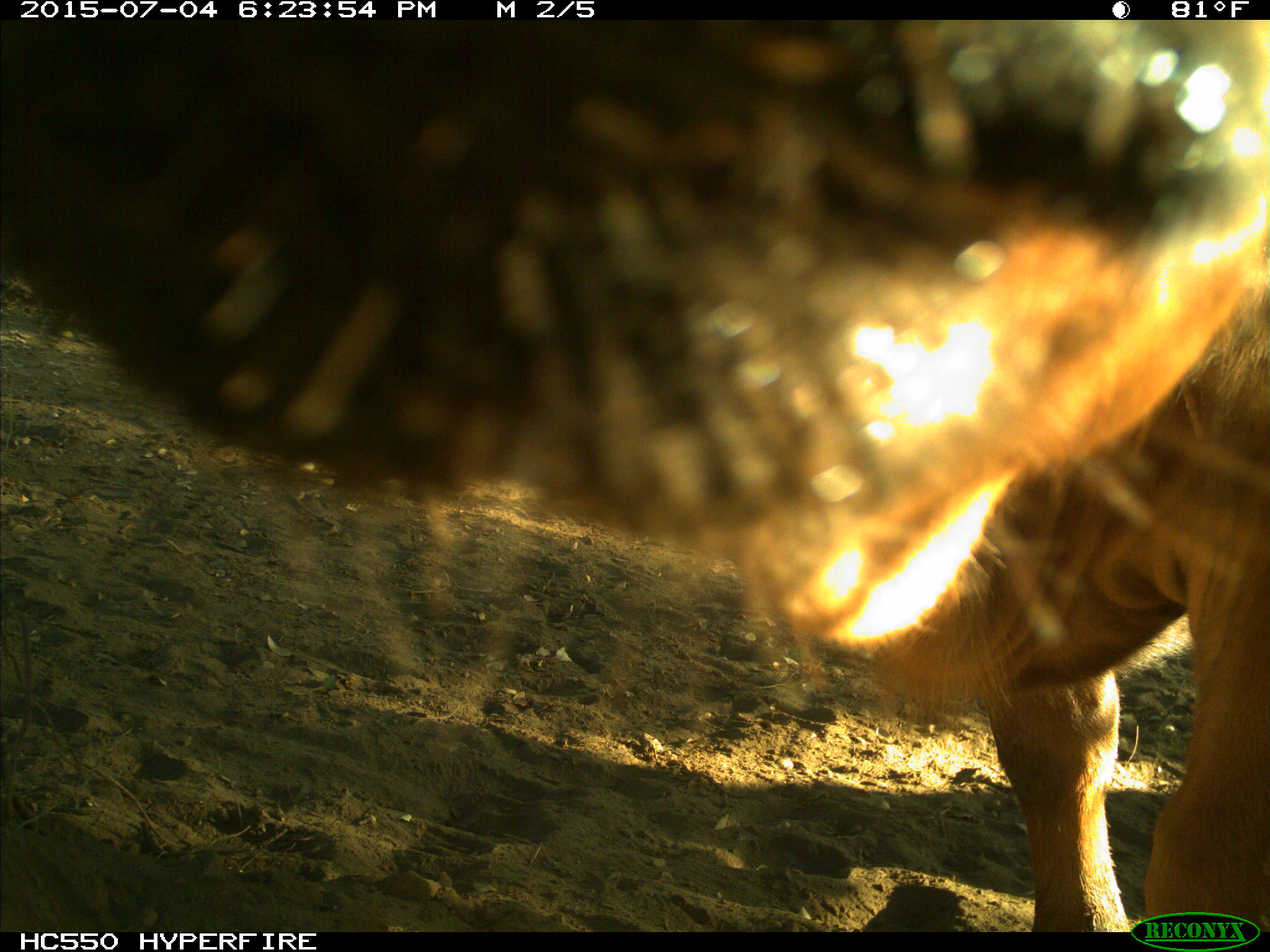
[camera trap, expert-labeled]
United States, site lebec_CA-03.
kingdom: Animalia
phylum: Chordata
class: Mammalia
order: Artiodactyla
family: Bovidae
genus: Bos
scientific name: Bos taurus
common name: domestic cow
Bos taurus (domestic cow).